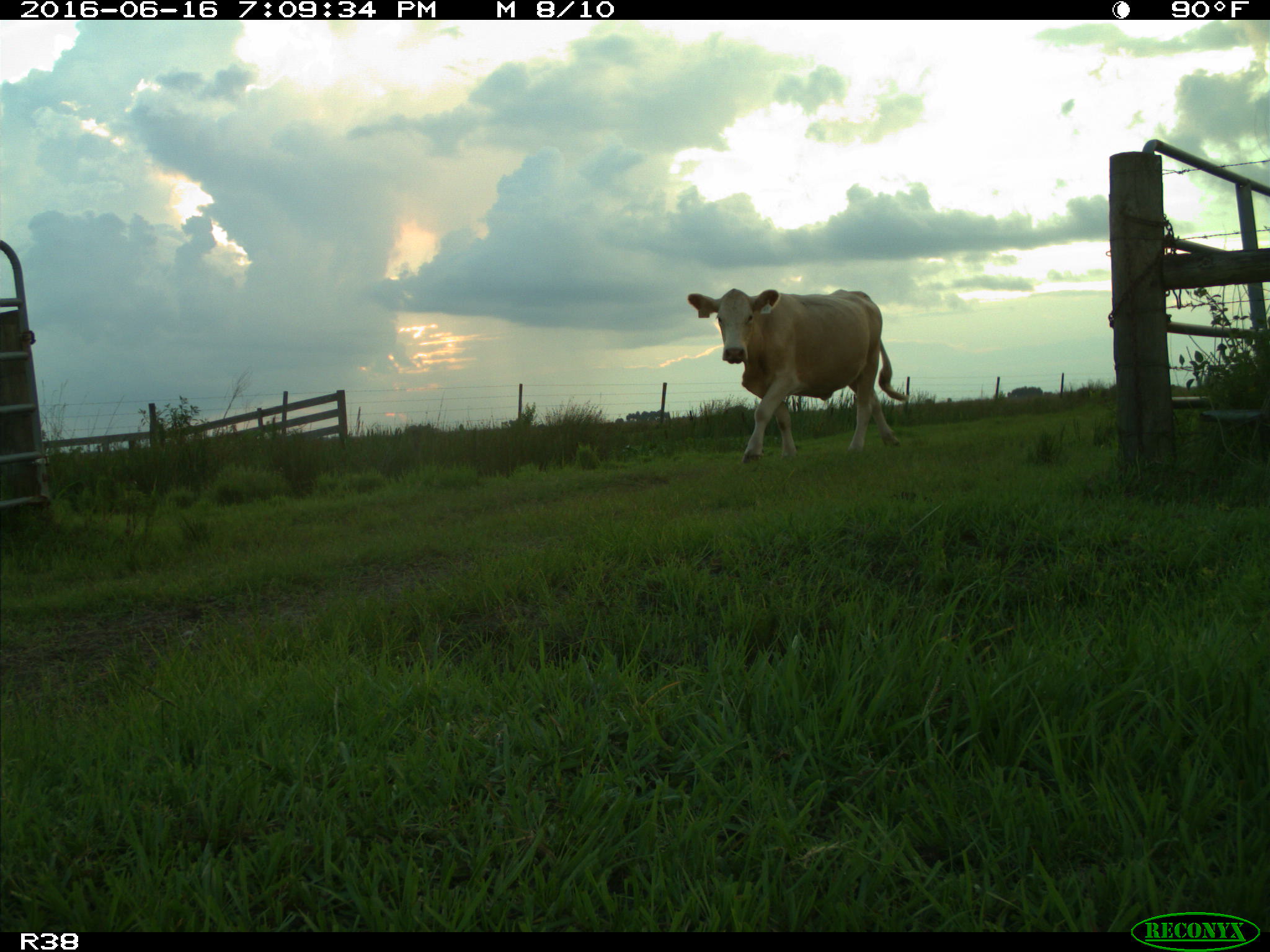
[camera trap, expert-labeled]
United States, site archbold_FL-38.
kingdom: Animalia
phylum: Chordata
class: Mammalia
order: Artiodactyla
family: Bovidae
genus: Bos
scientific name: Bos taurus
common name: domestic cow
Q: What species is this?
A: Bos taurus (domestic cow).